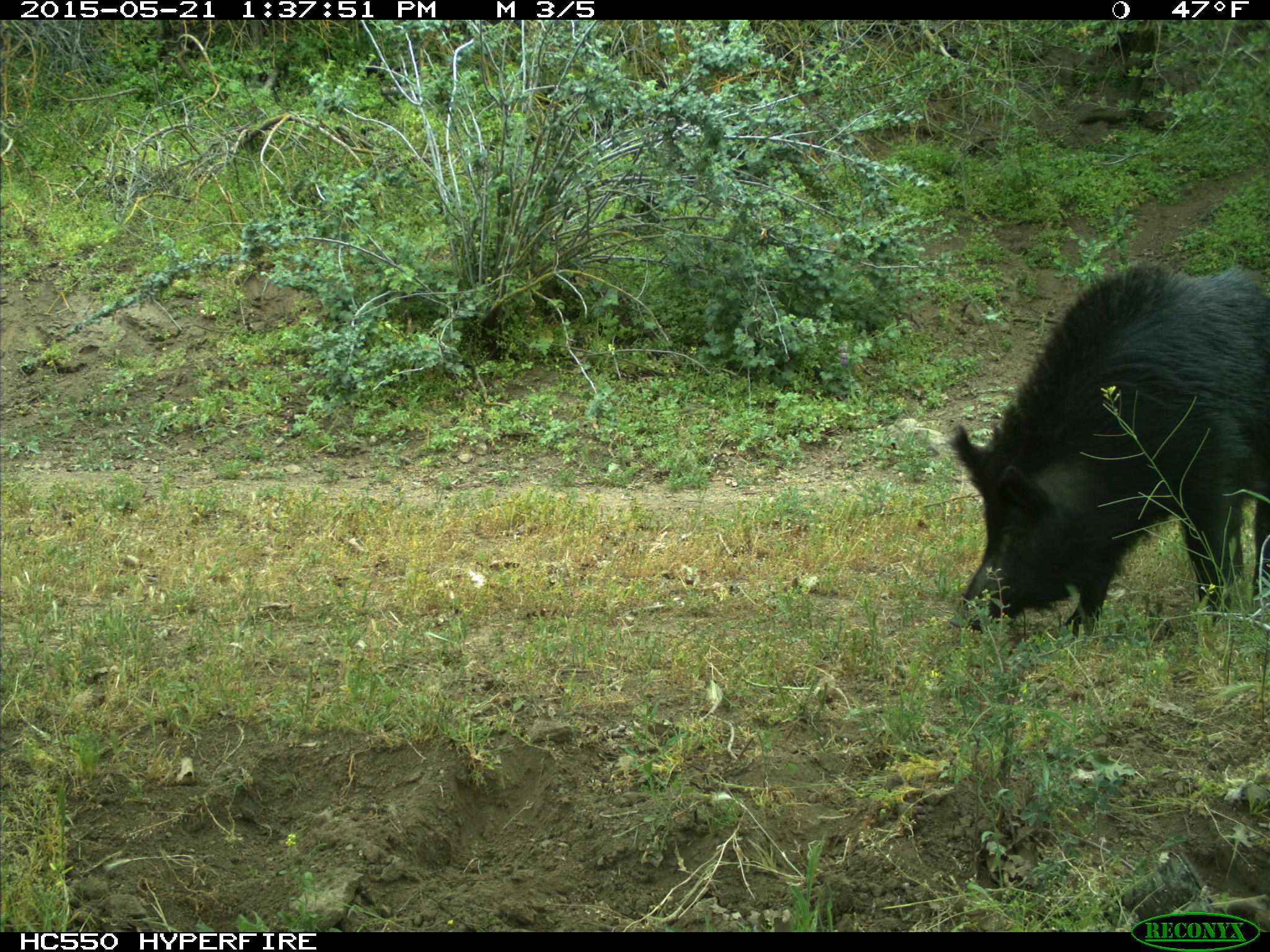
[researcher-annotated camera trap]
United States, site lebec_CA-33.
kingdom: Animalia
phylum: Chordata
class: Mammalia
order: Artiodactyla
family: Suidae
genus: Sus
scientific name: Sus scrofa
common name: wild boar